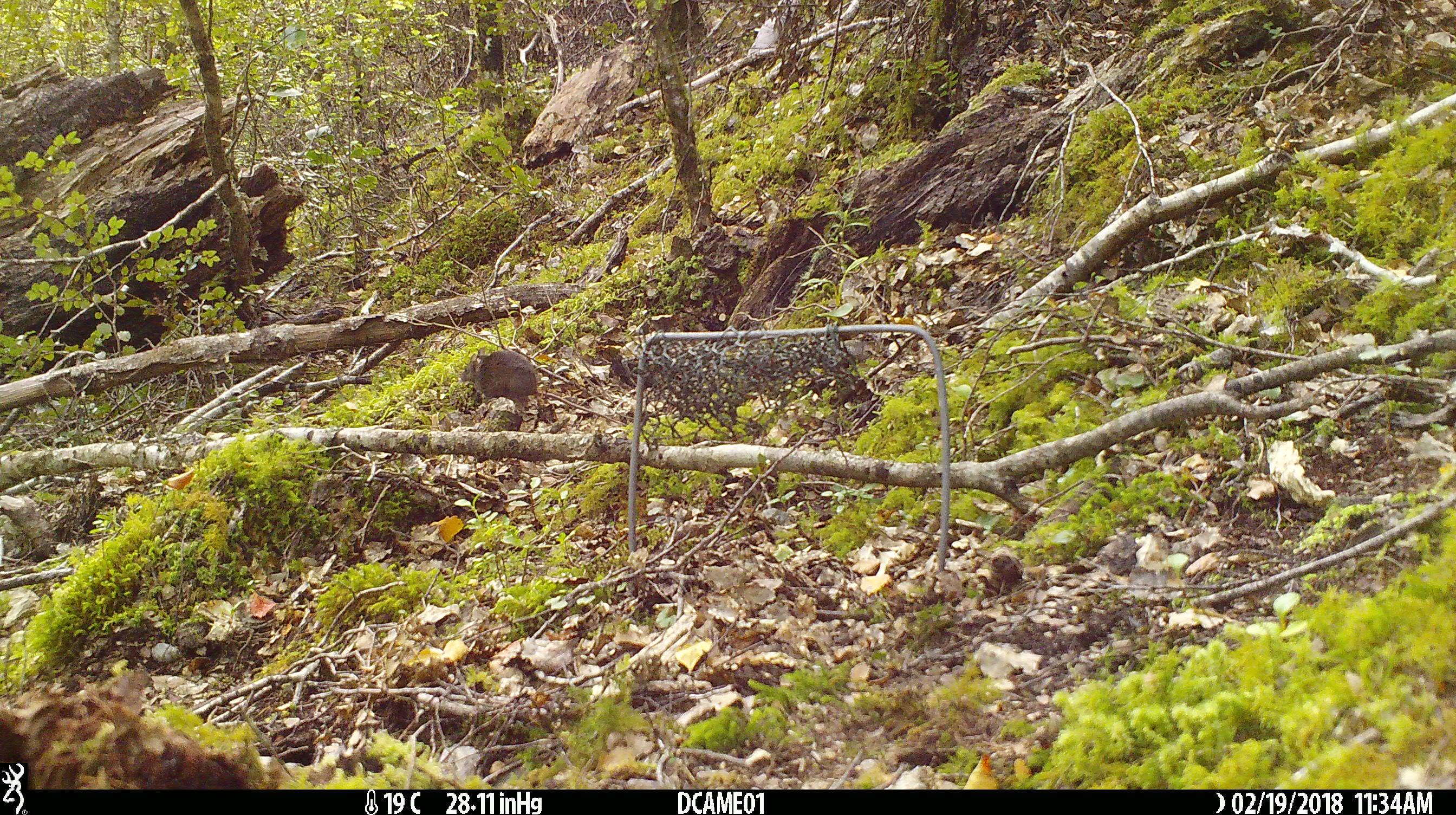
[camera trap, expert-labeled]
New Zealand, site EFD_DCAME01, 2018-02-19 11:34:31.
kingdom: Animalia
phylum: Chordata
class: Mammalia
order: Rodentia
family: Muridae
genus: Mus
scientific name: Mus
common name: mouse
Mouse (Mus).